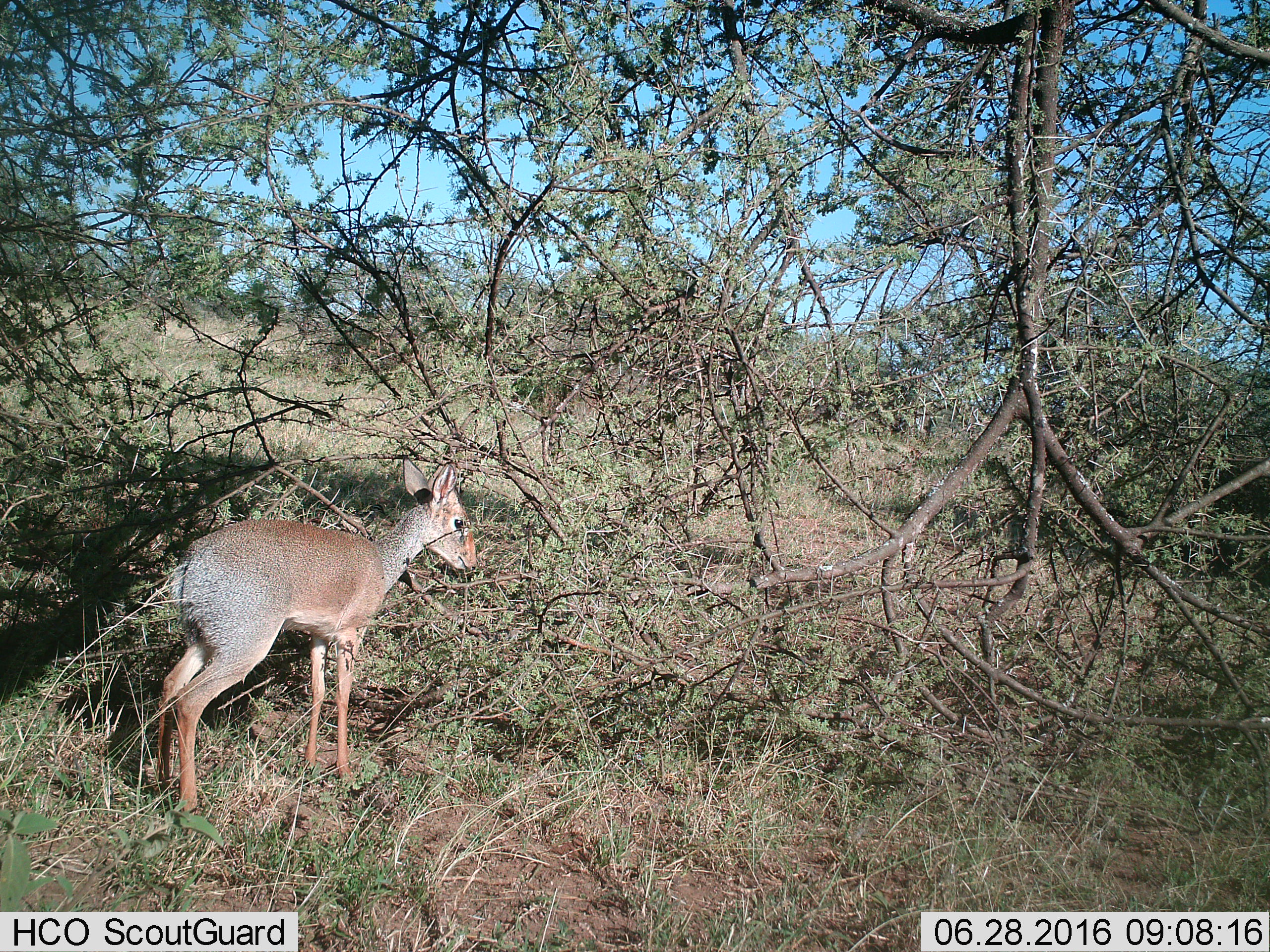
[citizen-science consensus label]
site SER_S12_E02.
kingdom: Animalia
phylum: Chordata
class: Mammalia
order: Artiodactyla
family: Bovidae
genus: Madoqua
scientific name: Madoqua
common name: dik-dik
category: dikdik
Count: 1.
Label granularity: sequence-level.